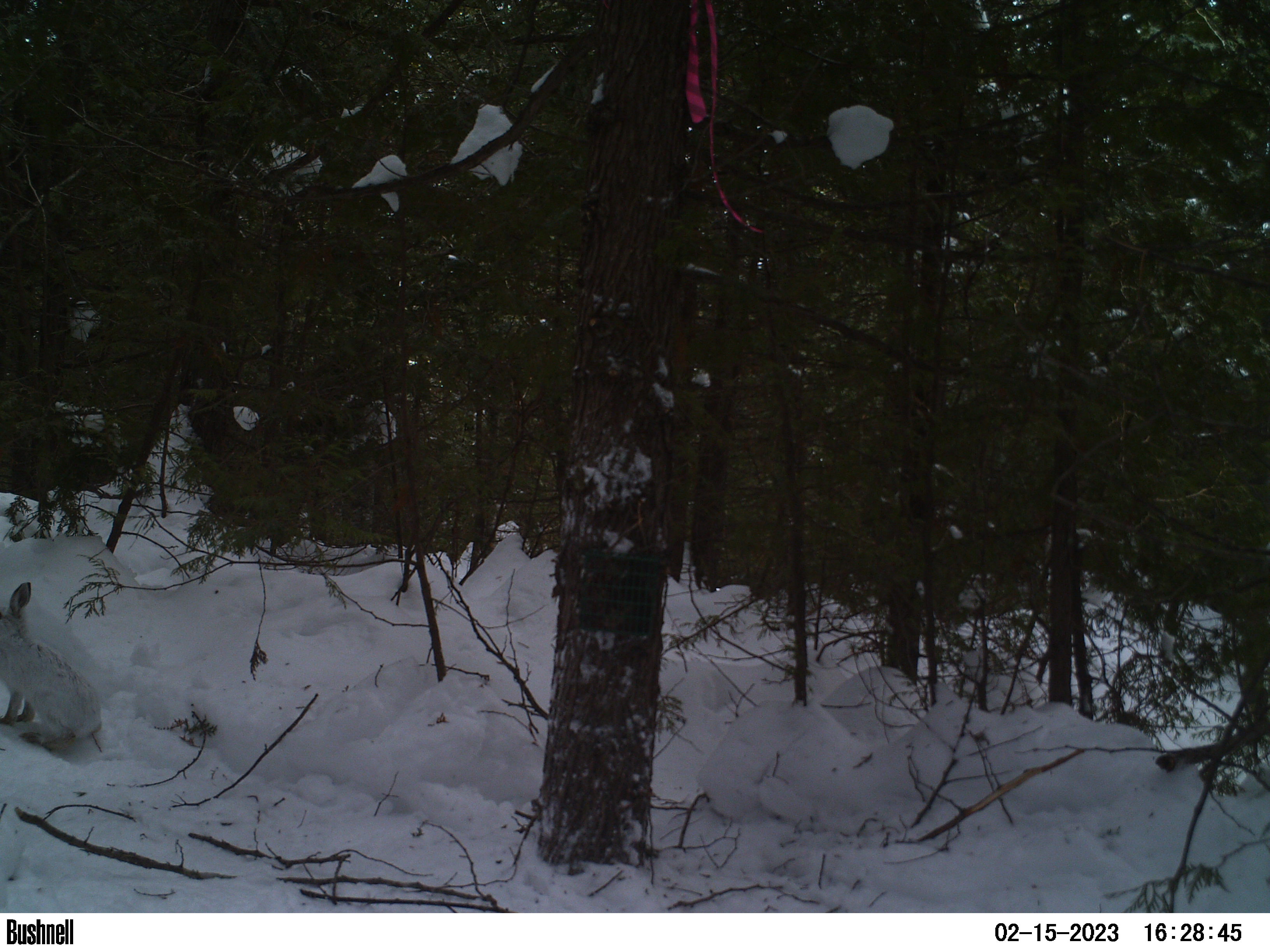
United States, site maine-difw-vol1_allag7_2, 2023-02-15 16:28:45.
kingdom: Animalia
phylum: Chordata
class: Mammalia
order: Lagomorpha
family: Leporidae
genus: Lepus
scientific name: Lepus americanus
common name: snowshoe hare